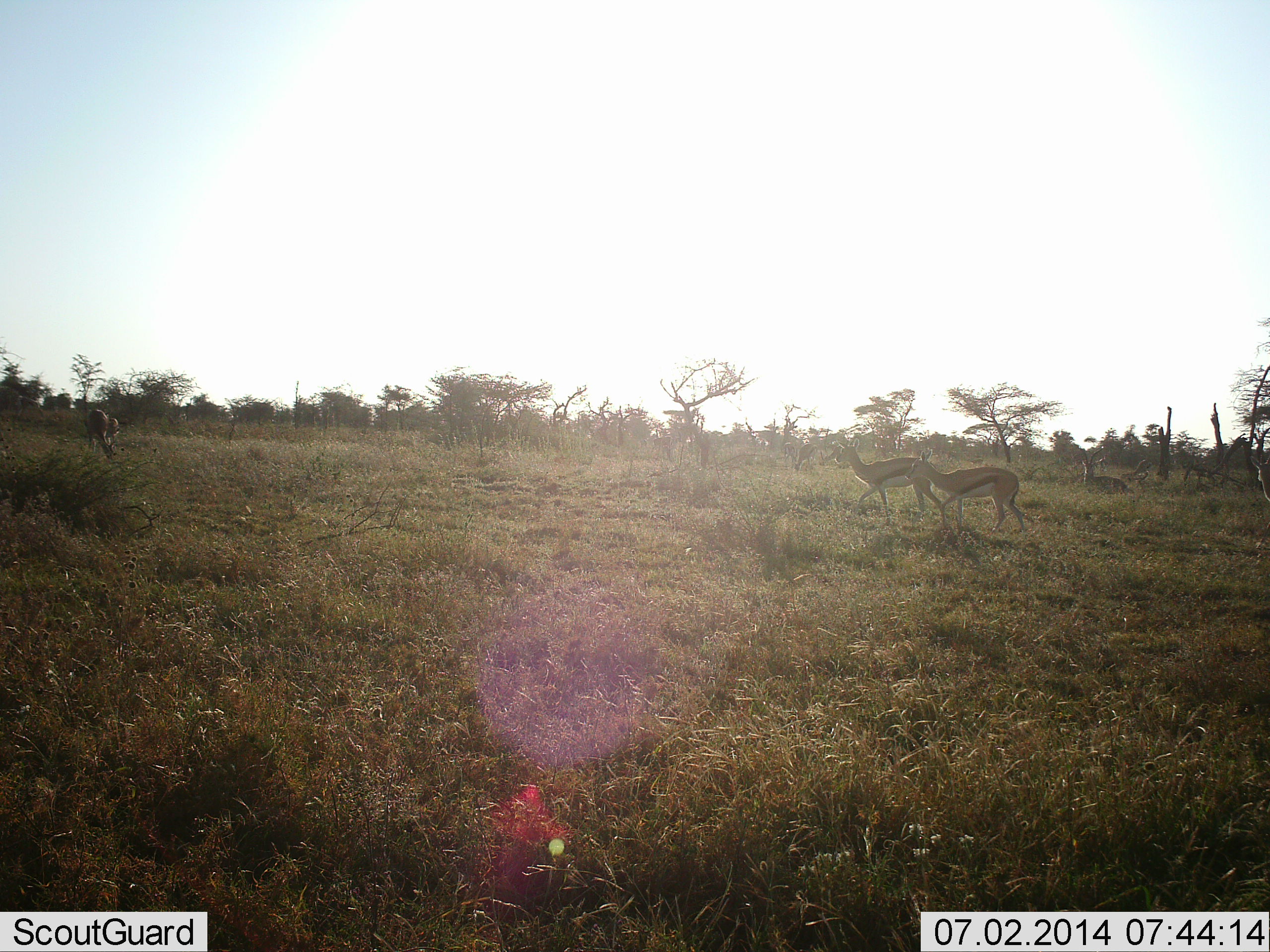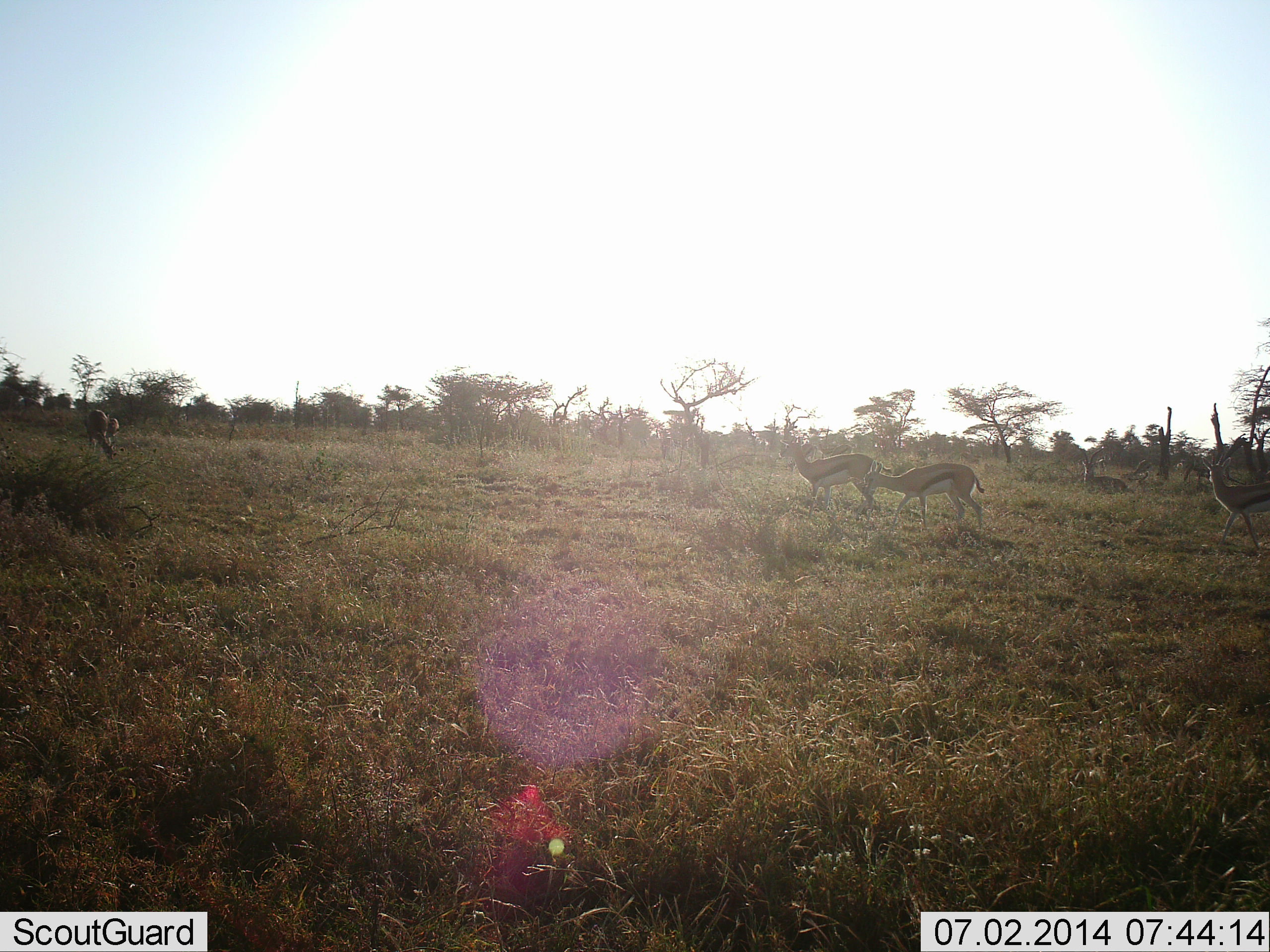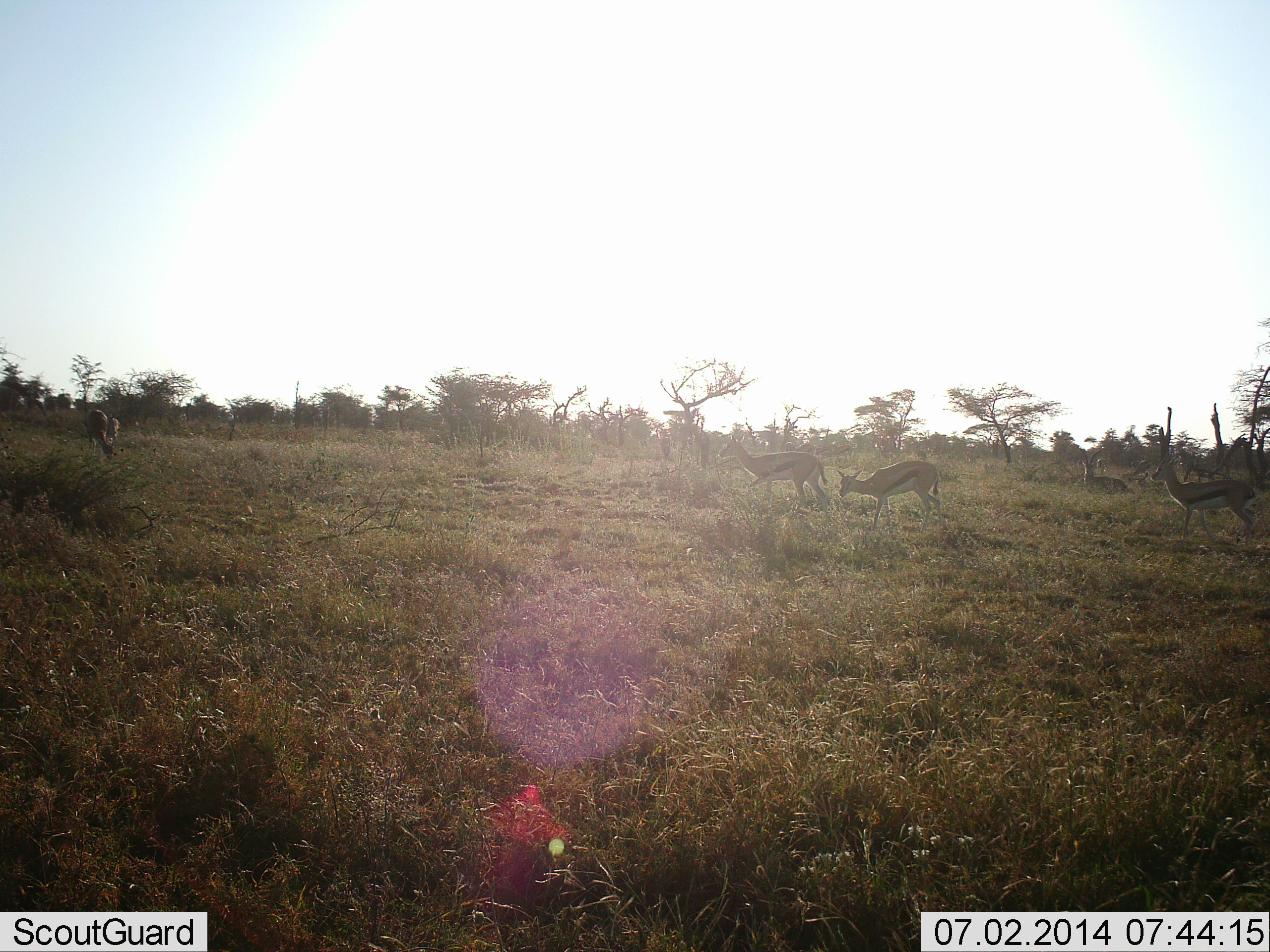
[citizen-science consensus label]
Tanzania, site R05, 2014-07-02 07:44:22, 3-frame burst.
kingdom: Animalia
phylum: Chordata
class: Mammalia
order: Artiodactyla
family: Bovidae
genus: Eudorcas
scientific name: Eudorcas thomsonii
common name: thomson's gazelle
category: gazellethomsons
Gazellethomsons (thomson's gazelle) (Eudorcas thomsonii), count 4. Behavior (volunteer vote fractions): standing 20%, resting 10%, moving 100%, interacting 0%. Young present (vote fraction): 0%. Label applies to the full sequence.